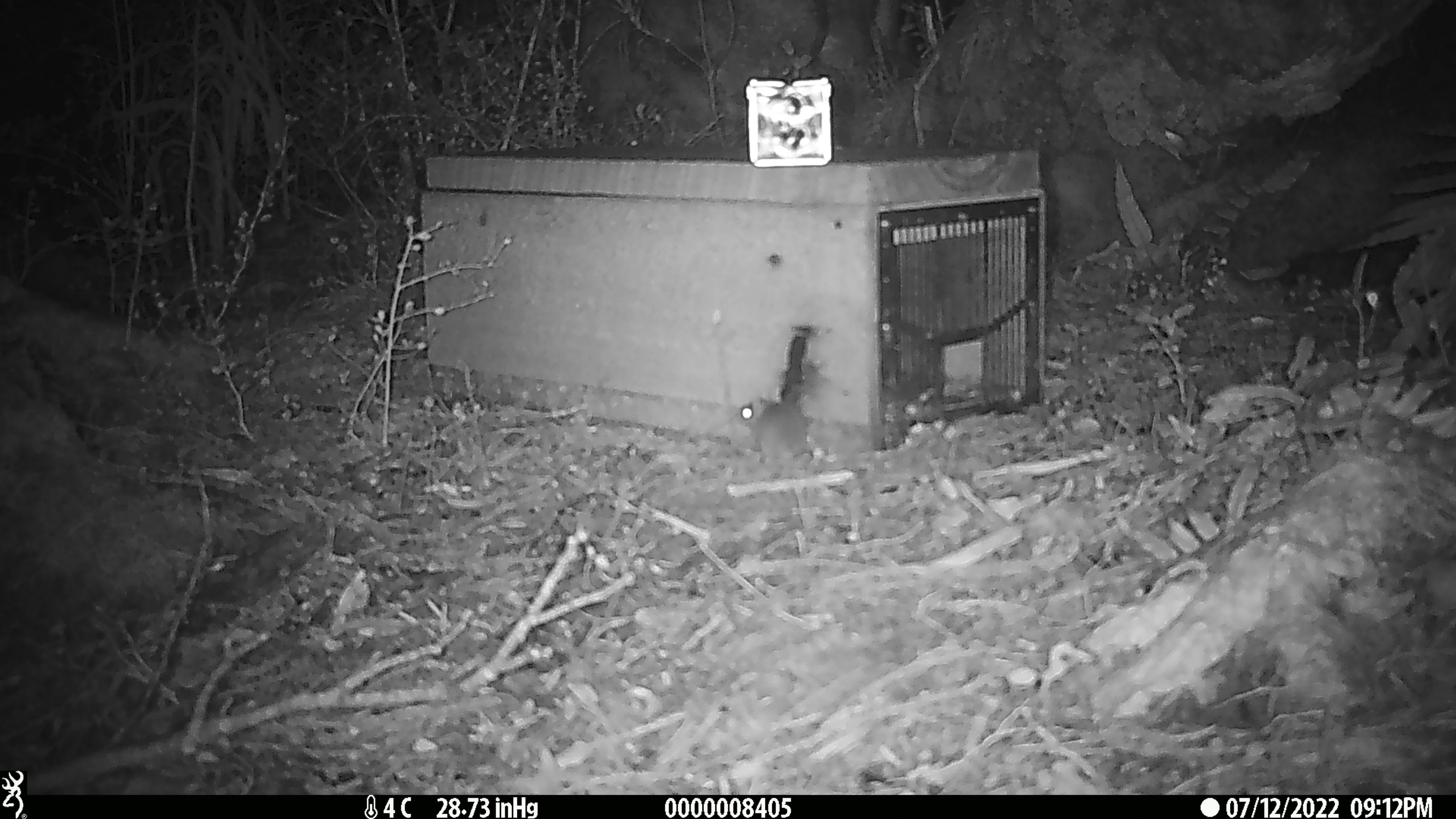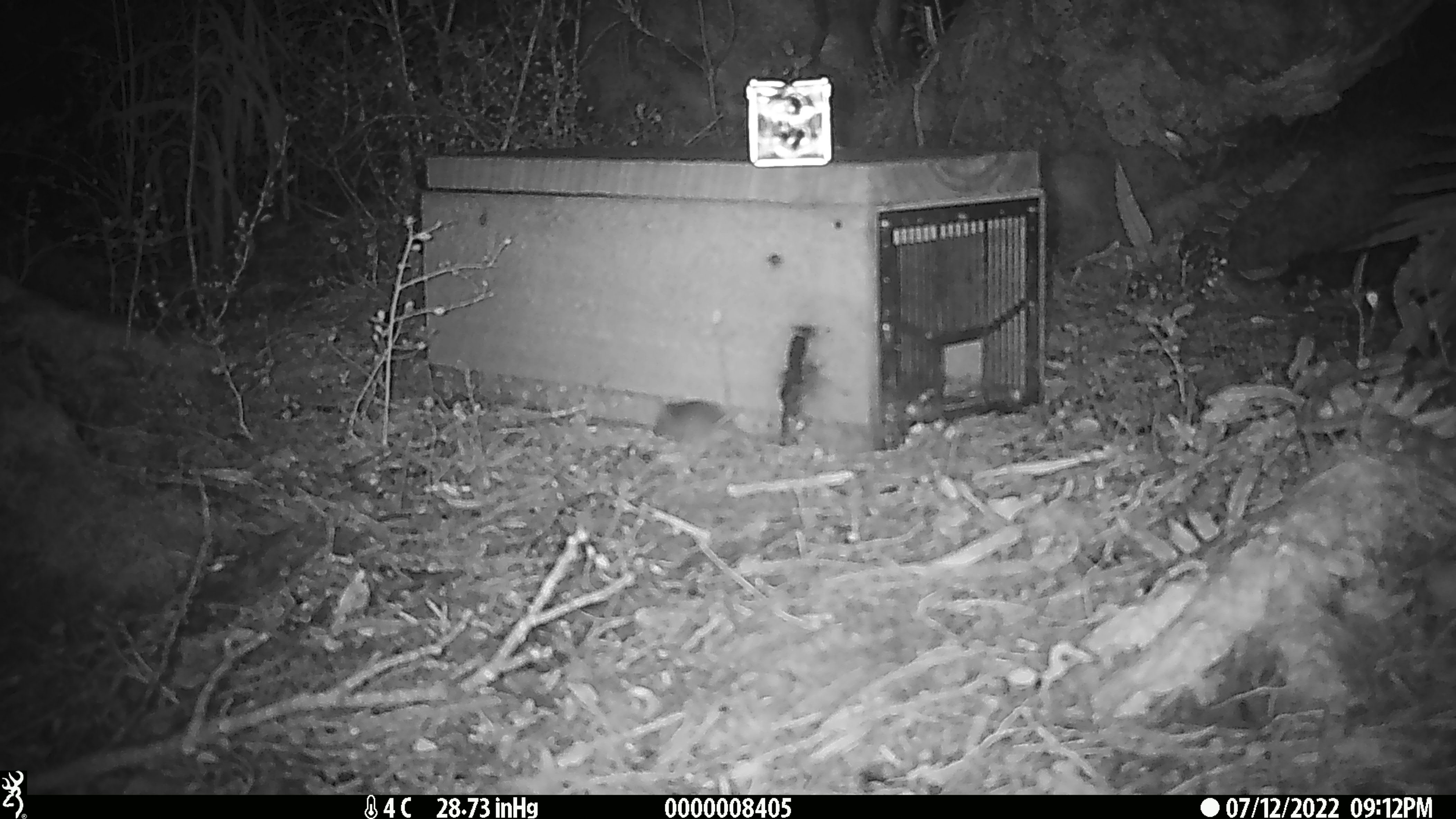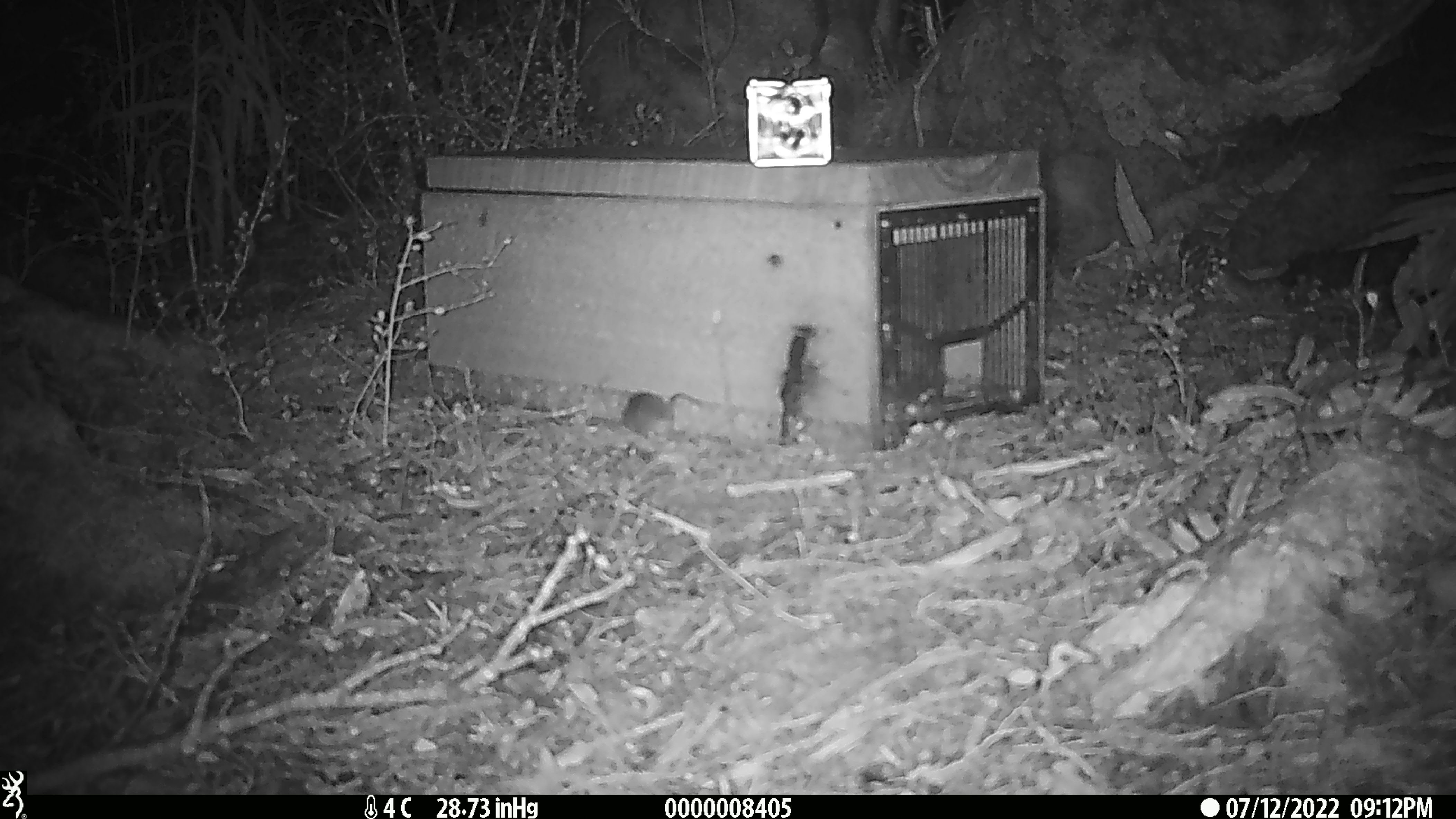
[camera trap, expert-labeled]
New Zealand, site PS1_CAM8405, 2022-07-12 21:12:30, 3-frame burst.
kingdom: Animalia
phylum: Chordata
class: Mammalia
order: Rodentia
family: Muridae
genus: Mus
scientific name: Mus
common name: mouse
Mouse (Mus).